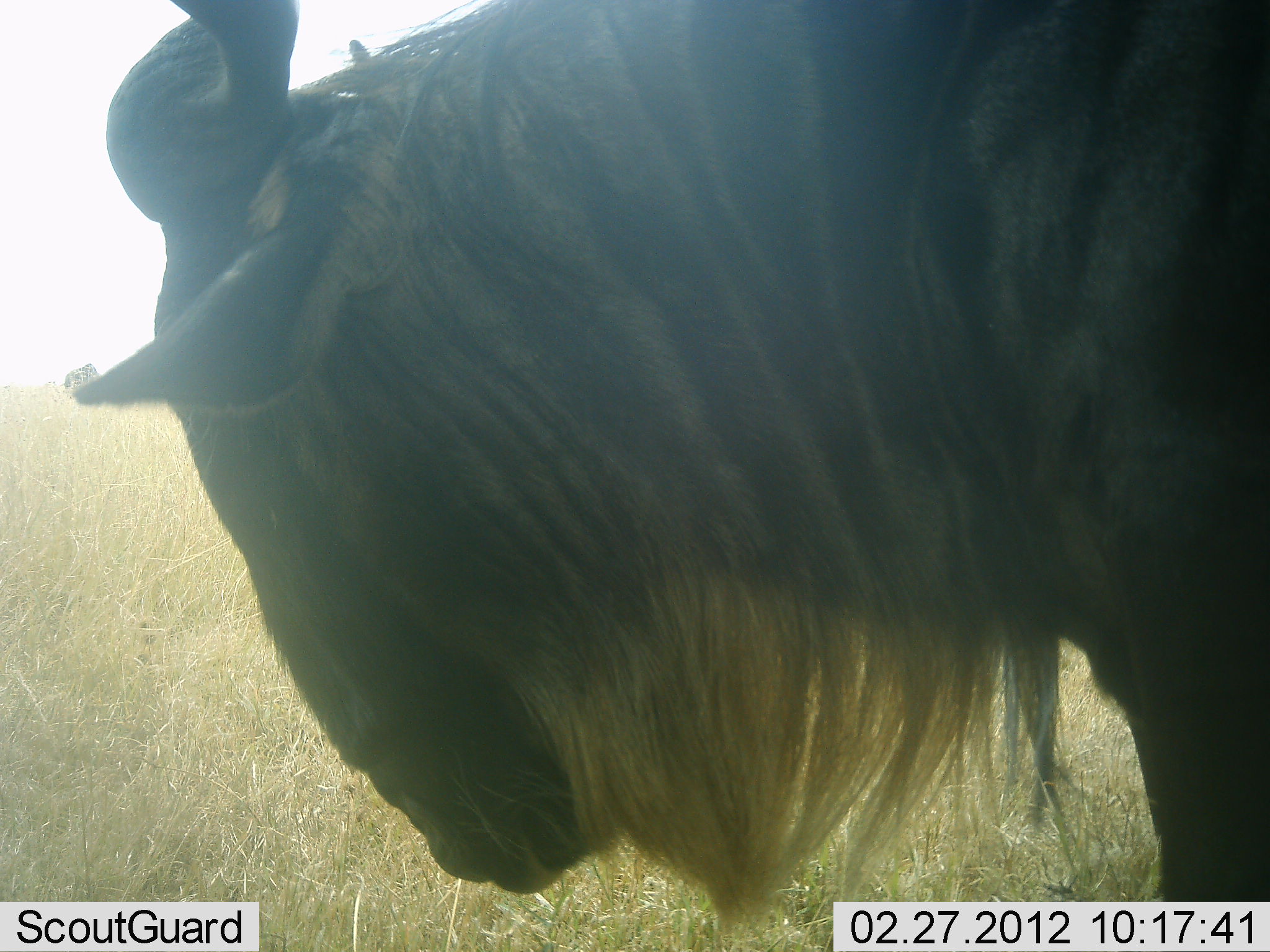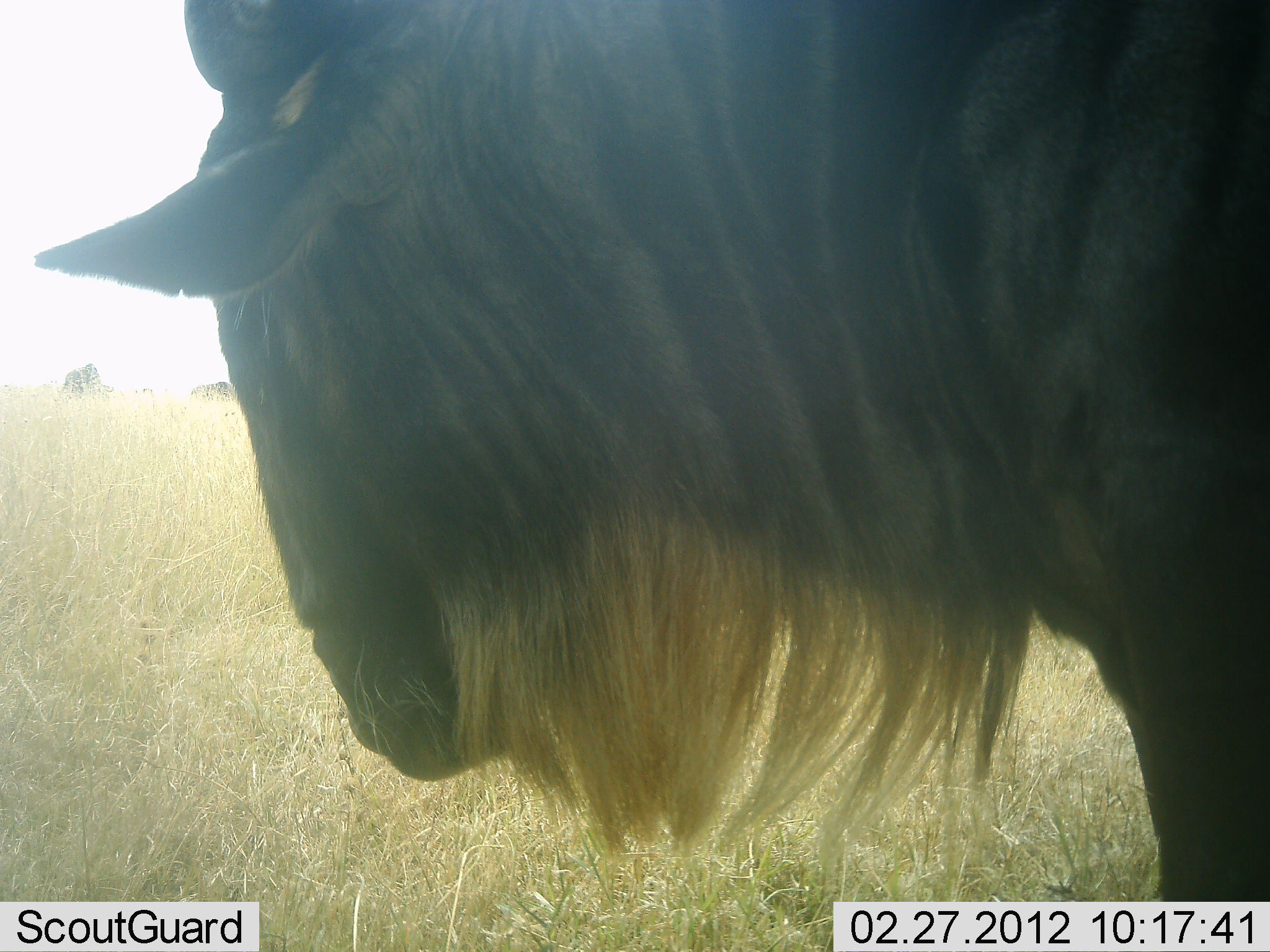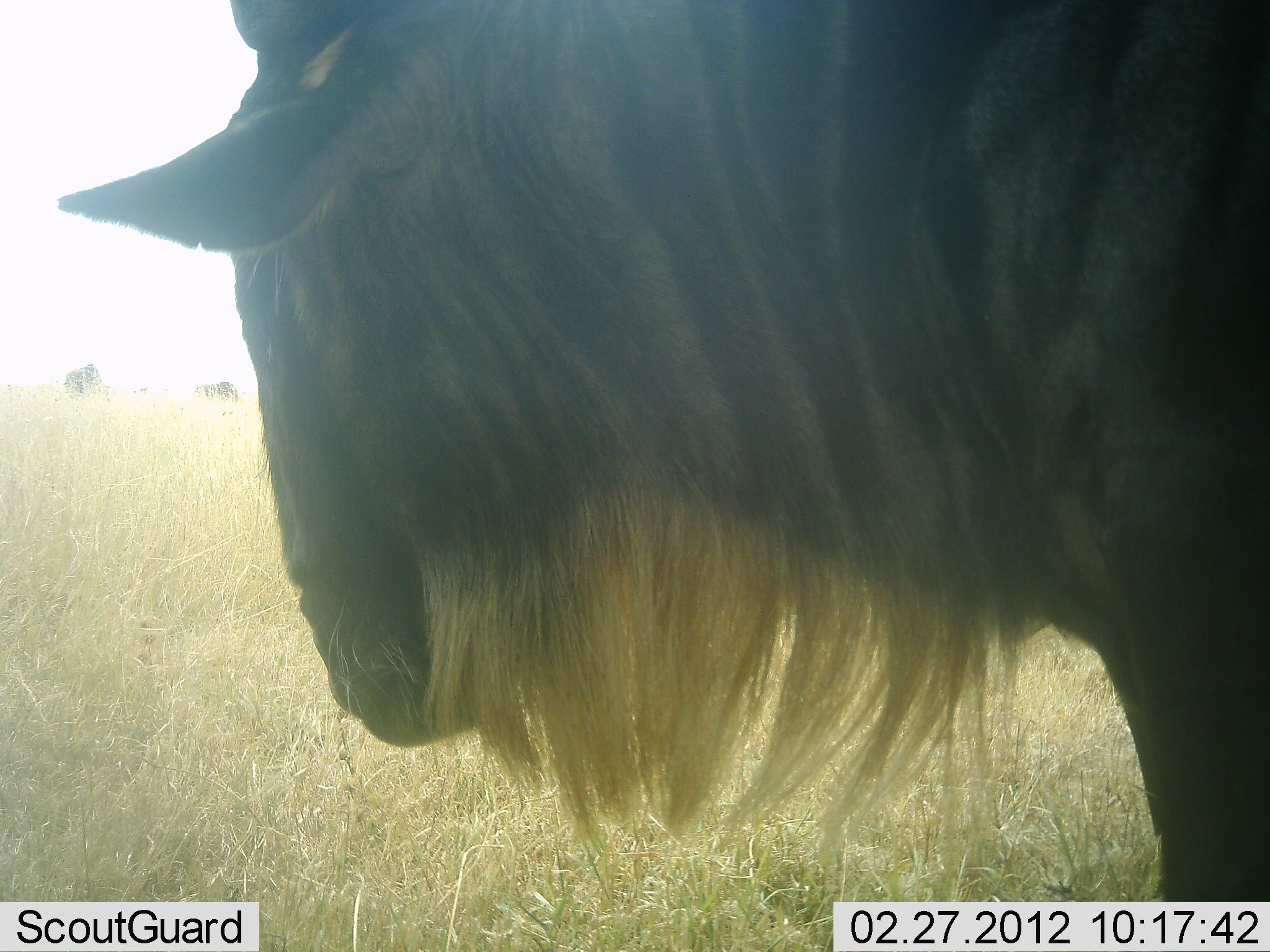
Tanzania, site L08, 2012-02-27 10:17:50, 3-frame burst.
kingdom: Animalia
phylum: Chordata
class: Mammalia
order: Artiodactyla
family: Bovidae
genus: Connochaetes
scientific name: Connochaetes taurinus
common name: blue wildebeest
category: wildebeest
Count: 1.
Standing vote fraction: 91%.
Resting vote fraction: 4%.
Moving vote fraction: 0%.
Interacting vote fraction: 4%.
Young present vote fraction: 0%.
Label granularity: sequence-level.